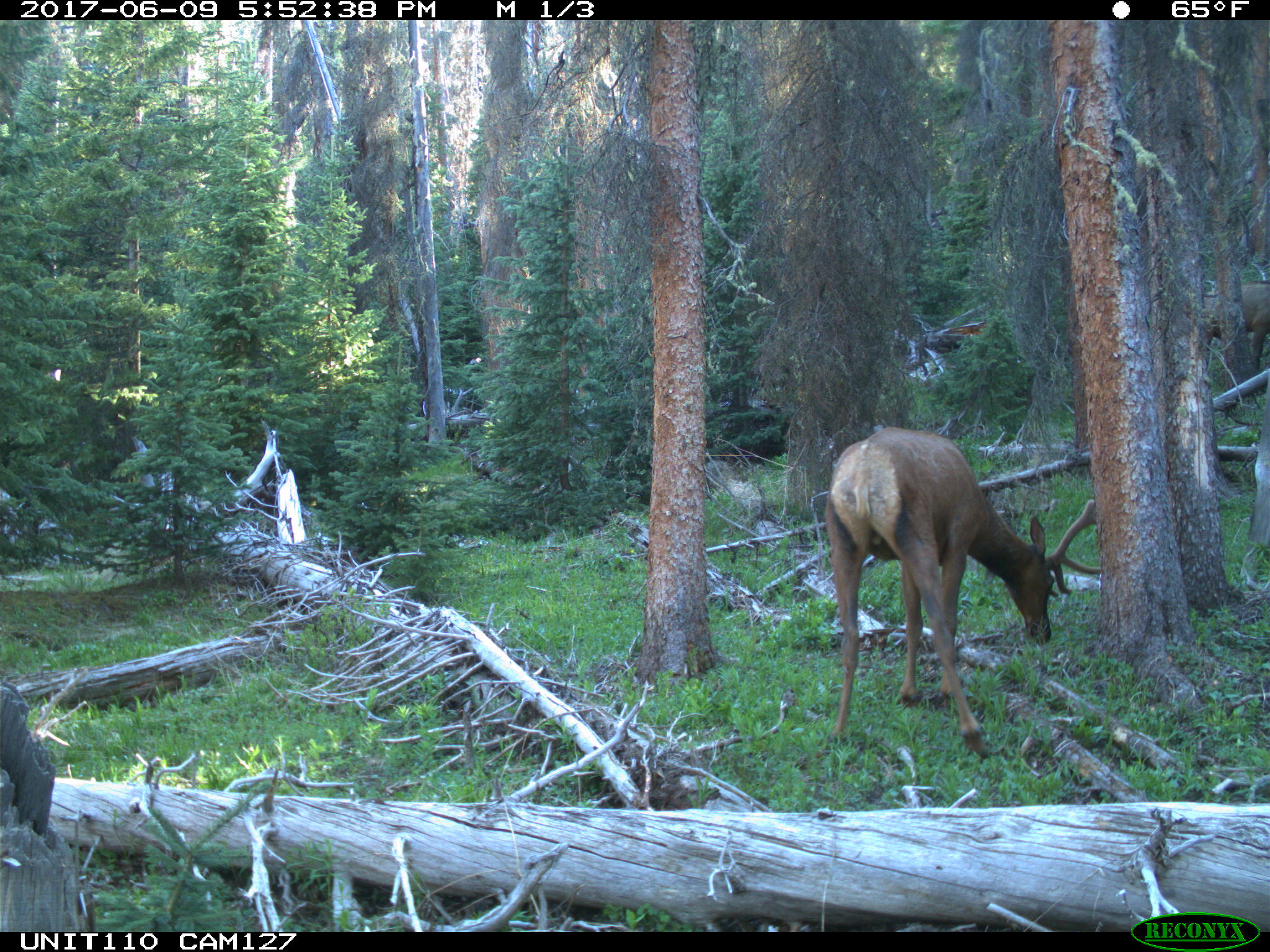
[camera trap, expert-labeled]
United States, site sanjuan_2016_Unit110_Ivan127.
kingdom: Animalia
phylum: Chordata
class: Mammalia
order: Artiodactyla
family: Cervidae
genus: Cervus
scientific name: Cervus elaphus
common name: red deer